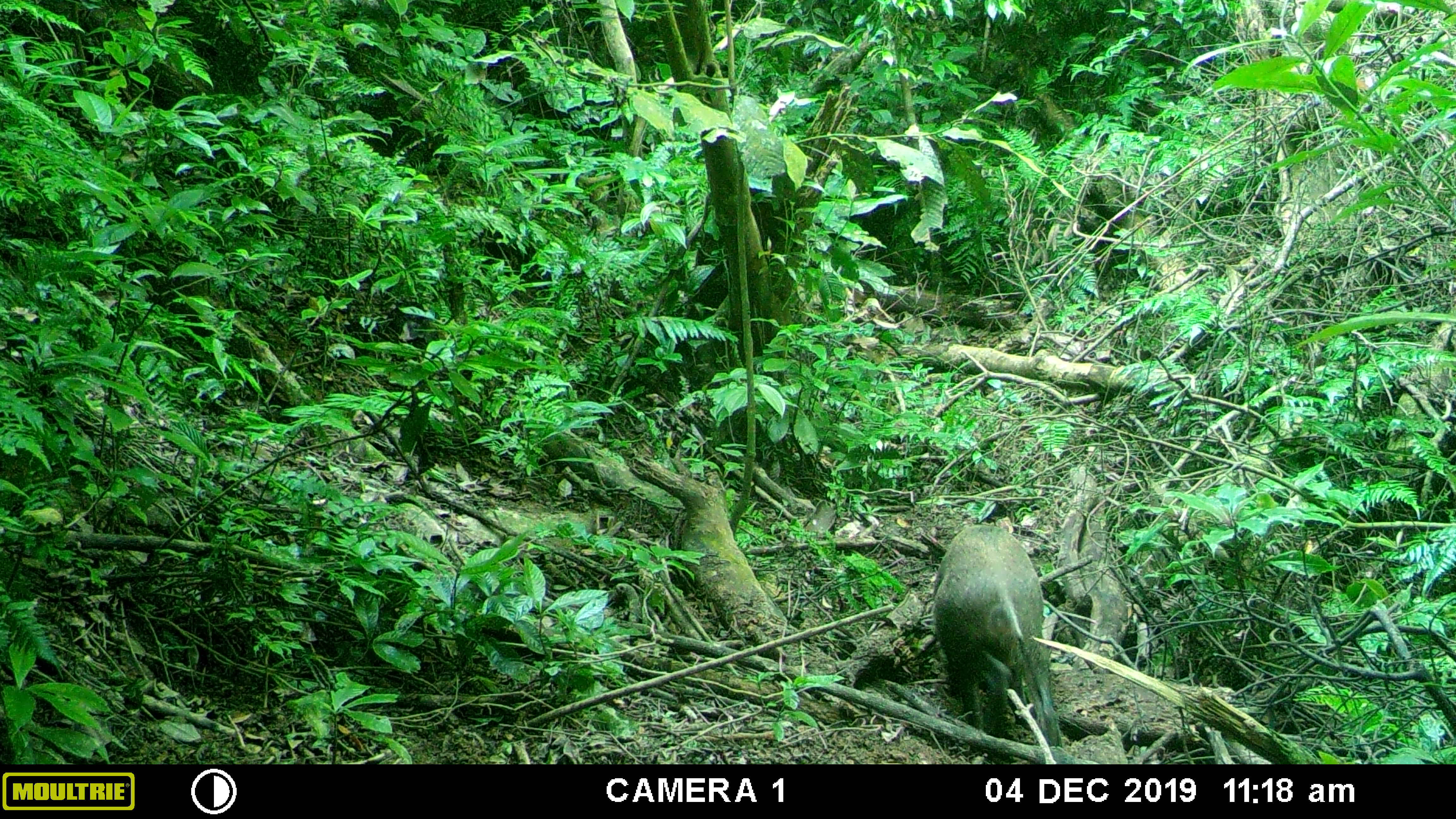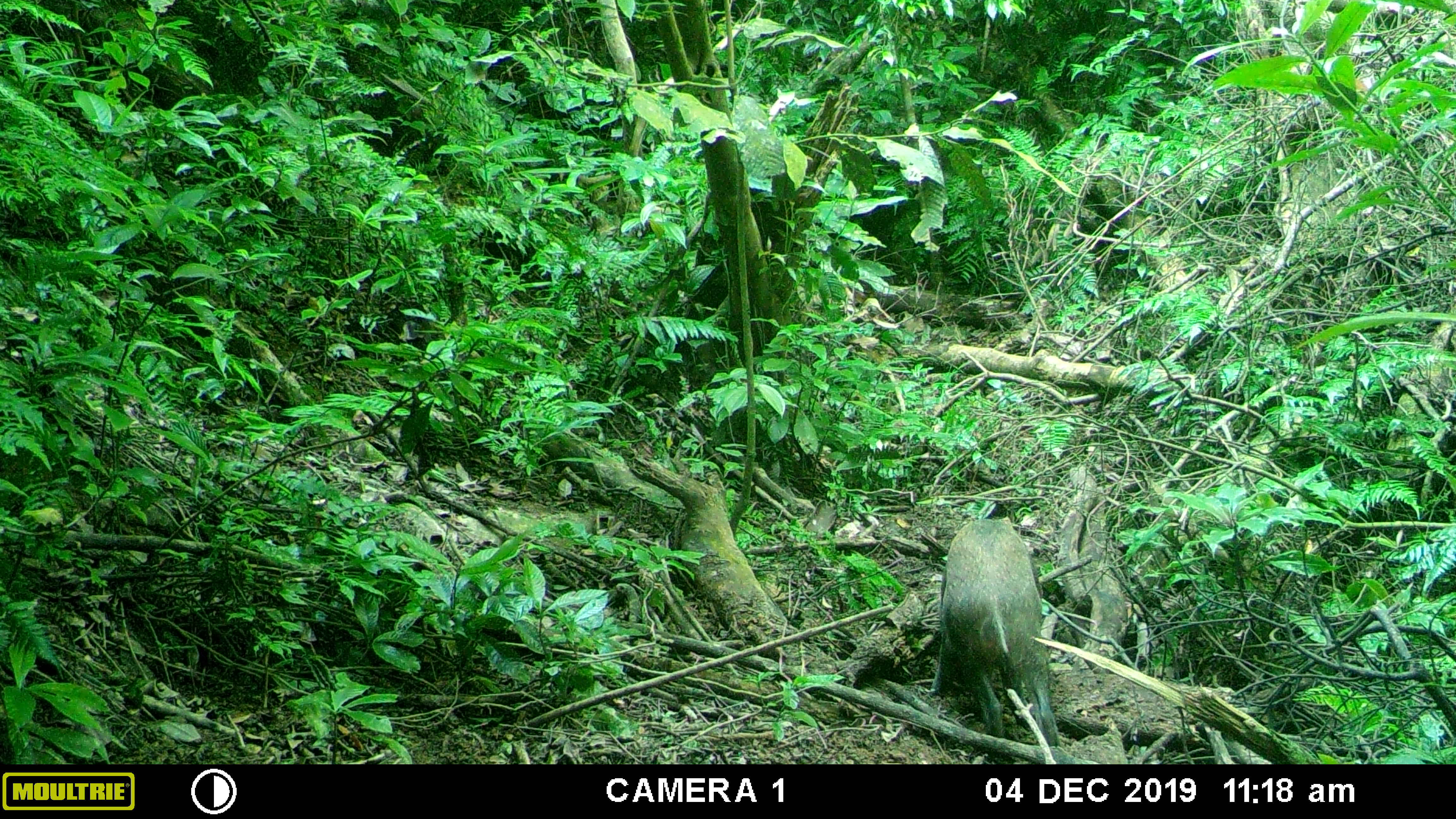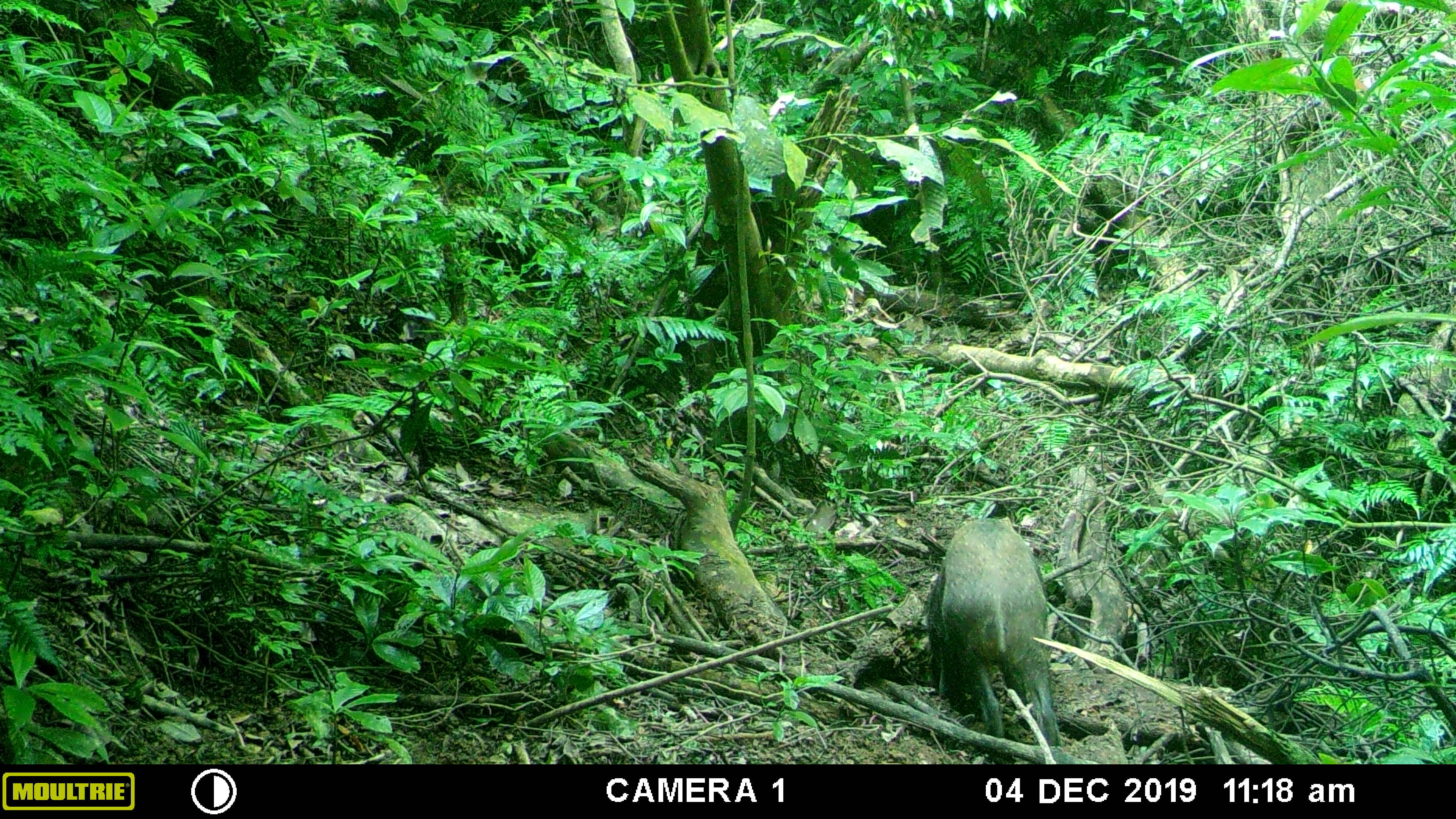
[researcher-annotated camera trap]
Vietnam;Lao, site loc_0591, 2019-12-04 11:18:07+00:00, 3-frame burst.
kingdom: Animalia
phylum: Chordata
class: Mammalia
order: Artiodactyla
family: Suidae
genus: Sus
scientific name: Sus scrofa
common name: eurasian wild pig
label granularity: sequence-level